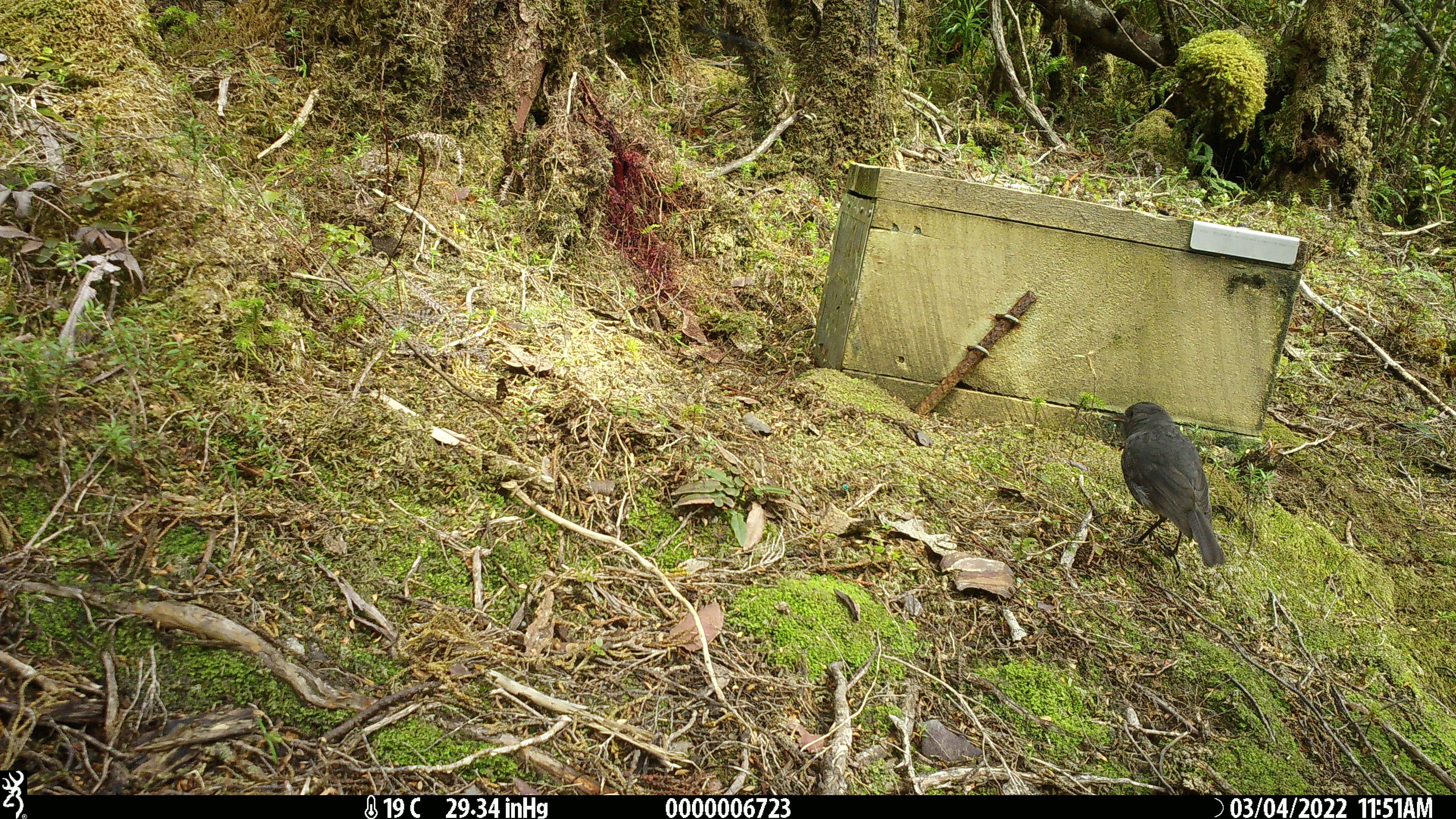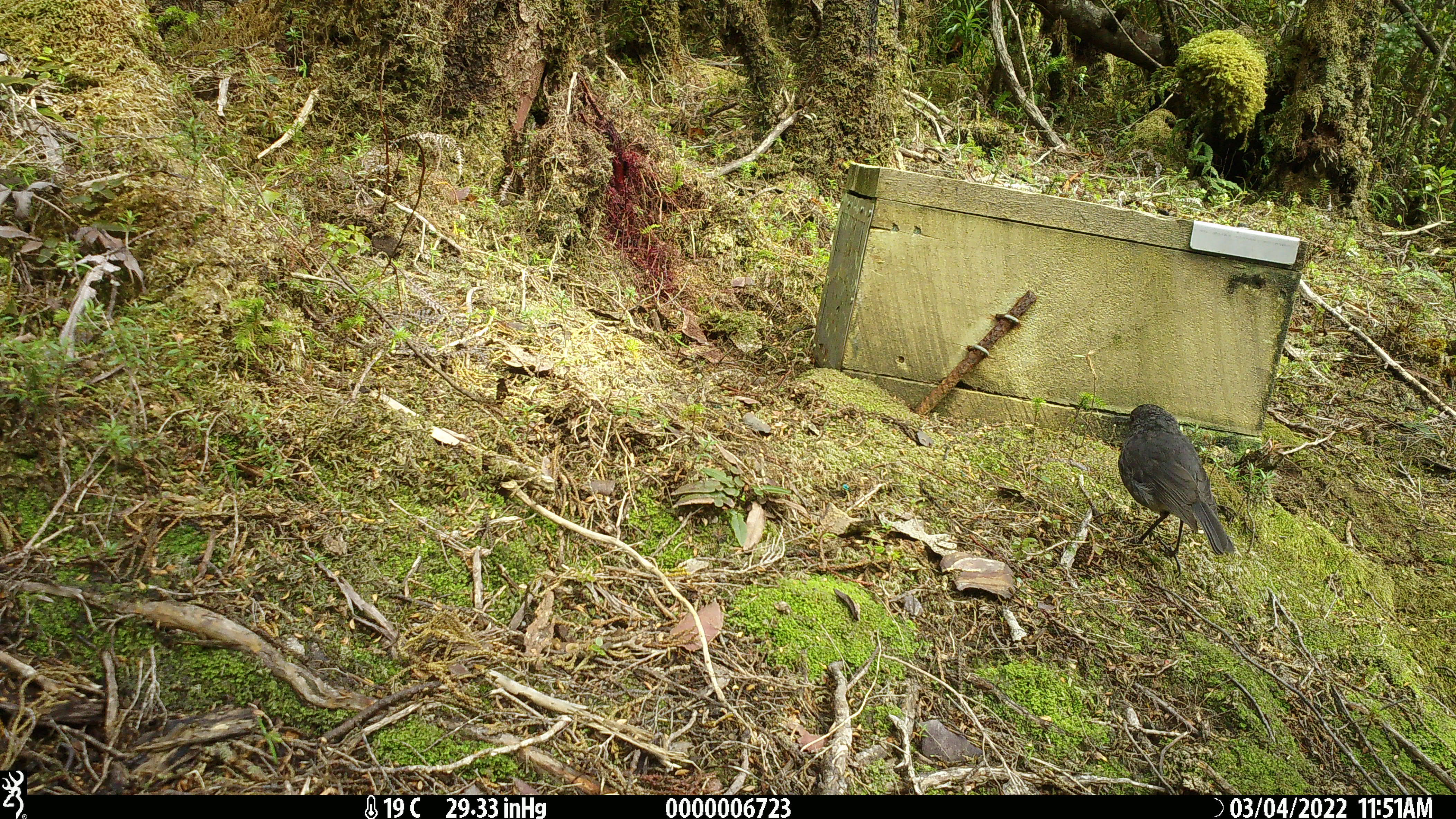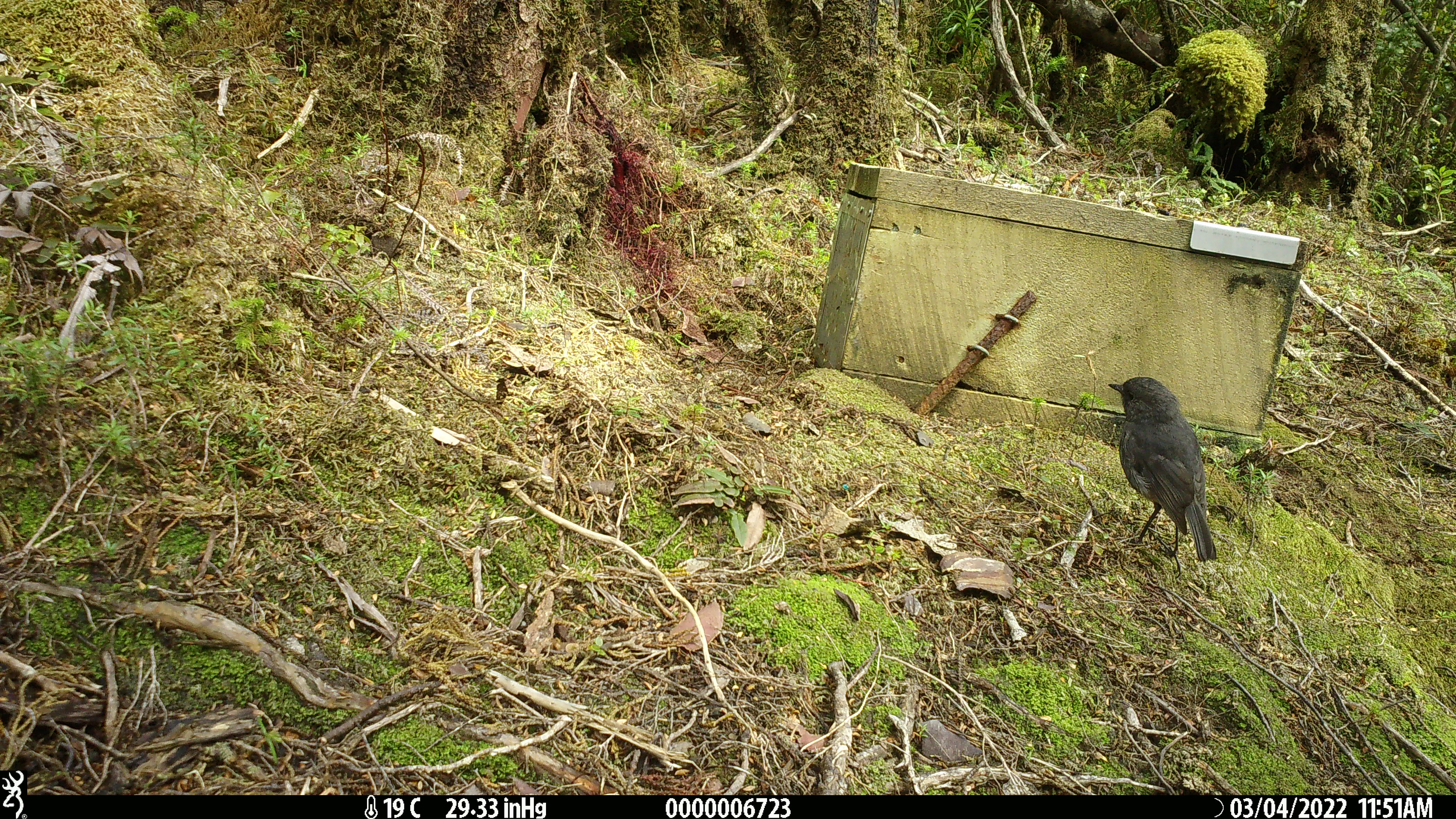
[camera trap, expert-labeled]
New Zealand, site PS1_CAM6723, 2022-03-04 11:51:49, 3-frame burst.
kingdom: Animalia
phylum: Chordata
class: Aves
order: Passeriformes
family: Petroicidae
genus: Petroica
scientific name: Petroica australis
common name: new zealand robin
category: robin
Robin (new zealand robin) (Petroica australis).